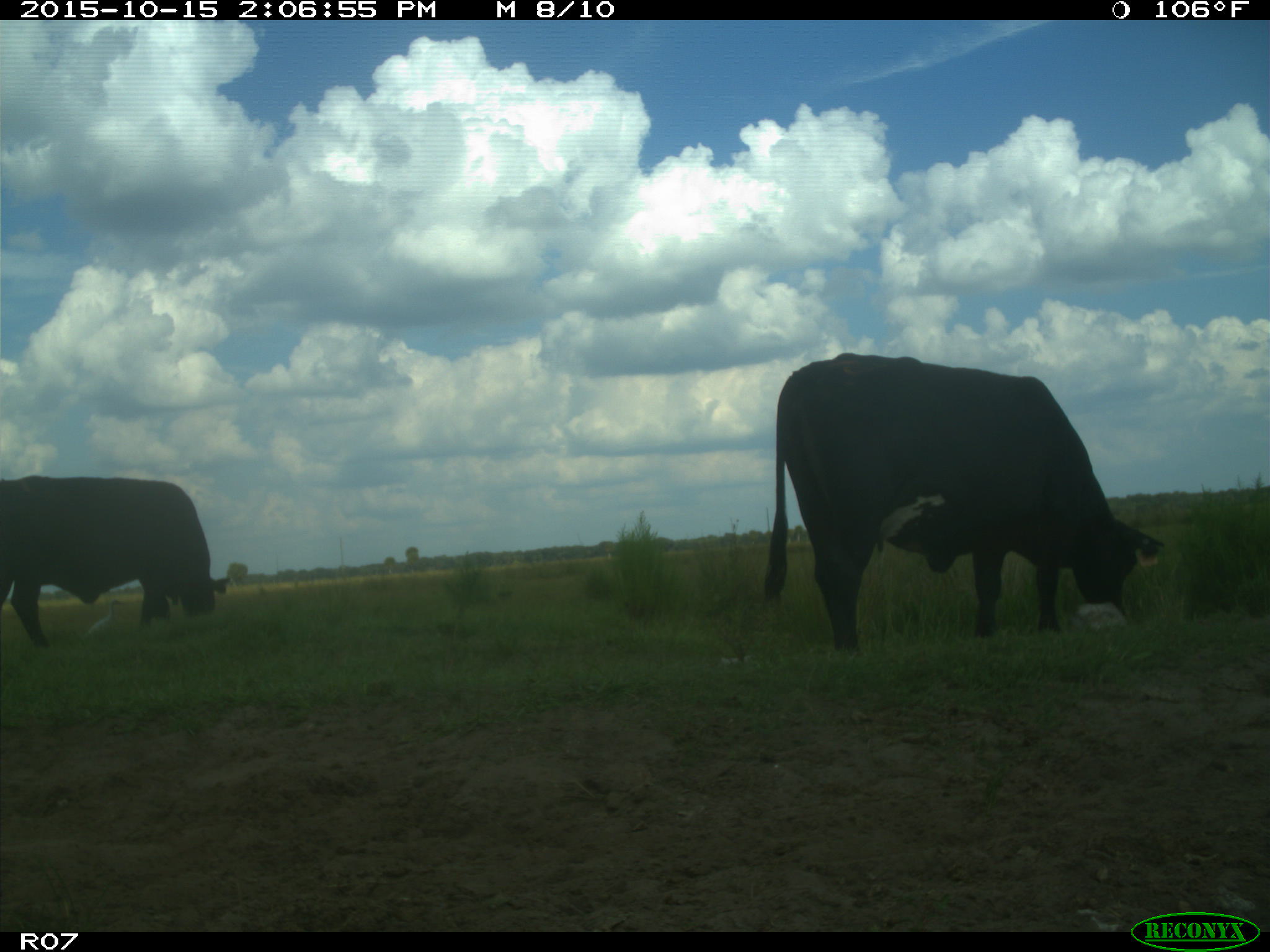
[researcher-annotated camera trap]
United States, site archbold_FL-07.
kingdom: Animalia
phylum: Chordata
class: Mammalia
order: Artiodactyla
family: Bovidae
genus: Bos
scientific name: Bos taurus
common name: domestic cow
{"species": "Bos taurus (domestic cow)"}